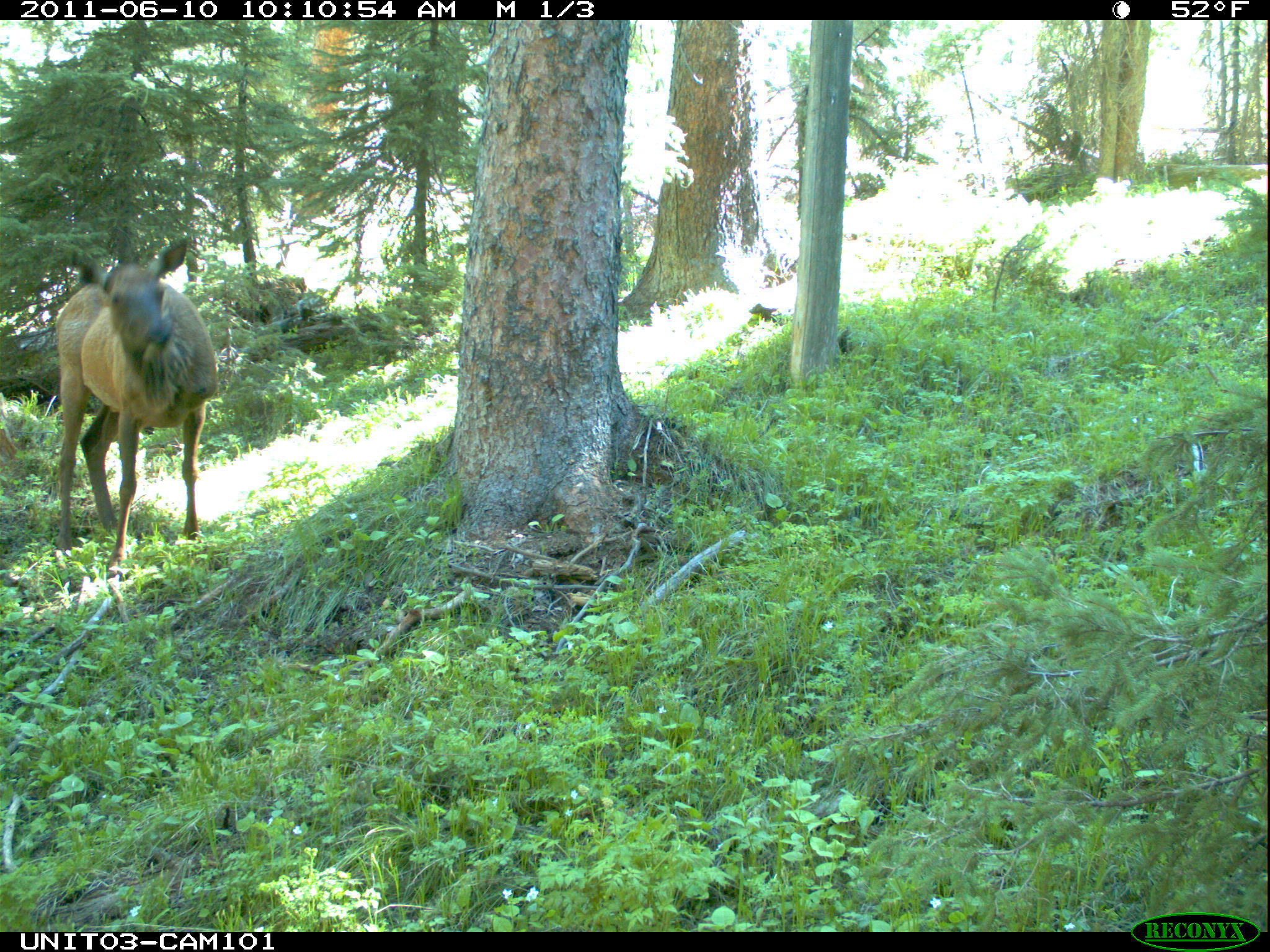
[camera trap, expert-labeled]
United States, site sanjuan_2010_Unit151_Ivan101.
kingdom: Animalia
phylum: Chordata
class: Mammalia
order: Artiodactyla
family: Cervidae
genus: Cervus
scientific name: Cervus elaphus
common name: red deer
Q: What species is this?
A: Cervus elaphus (red deer).